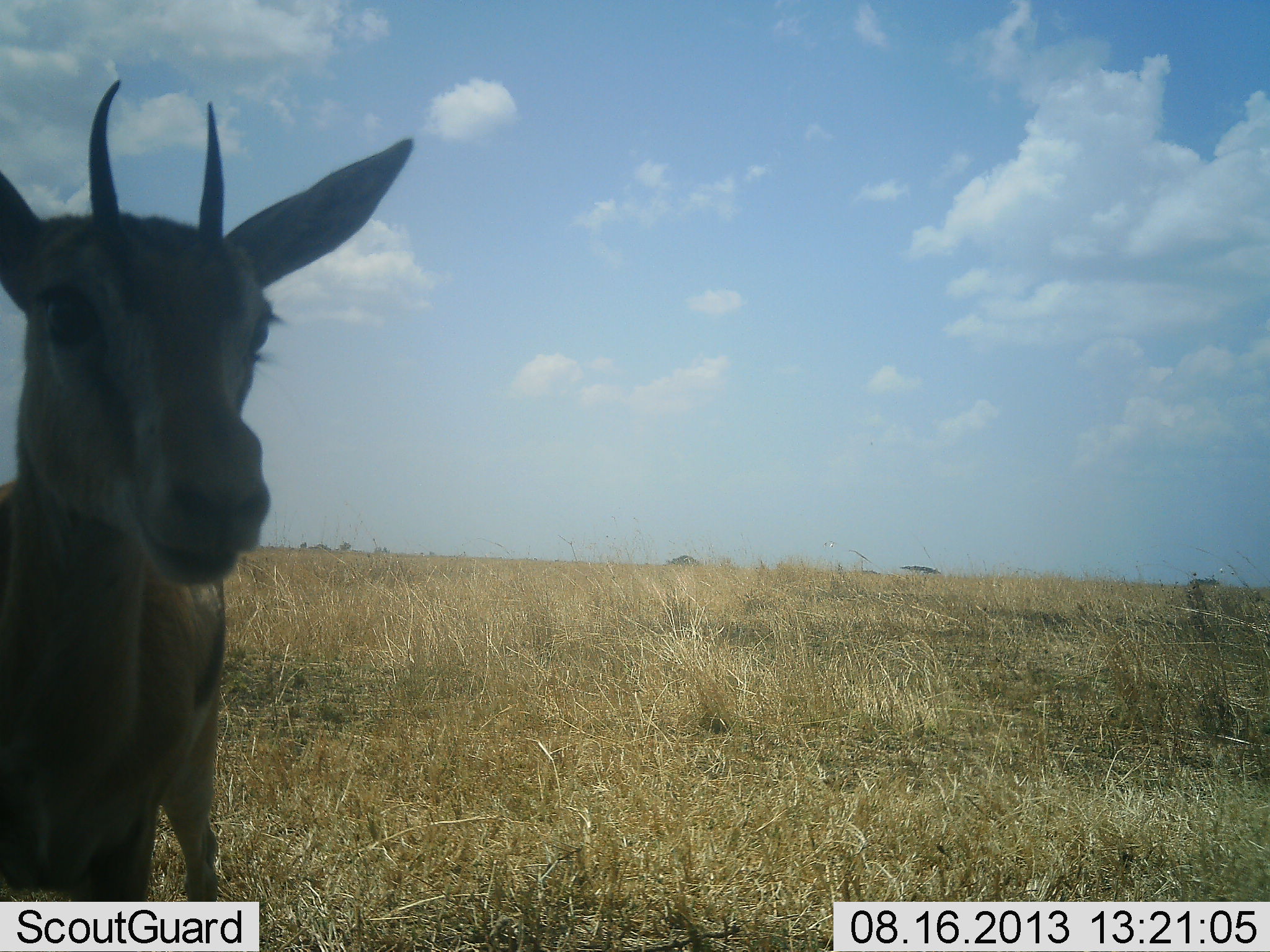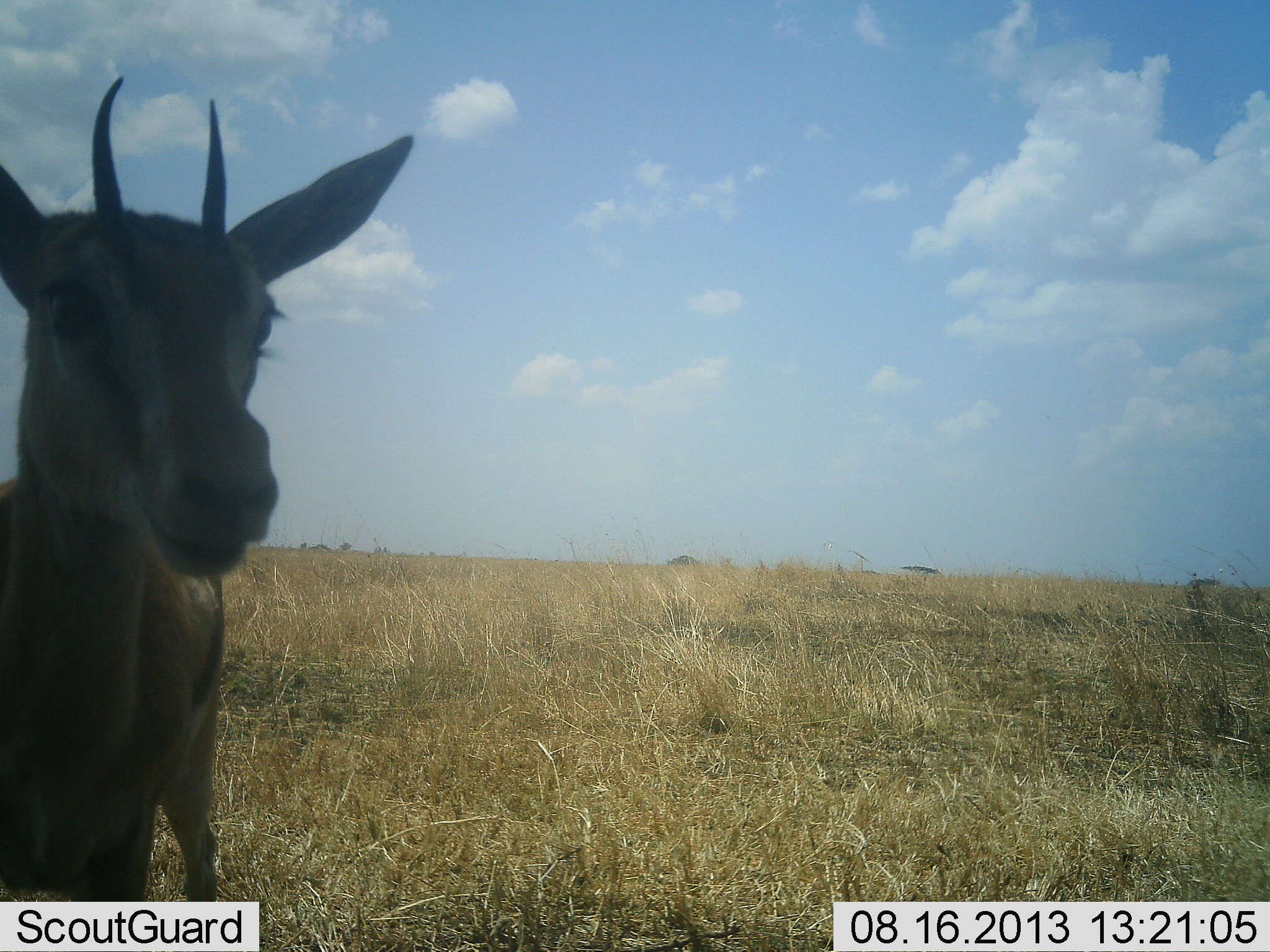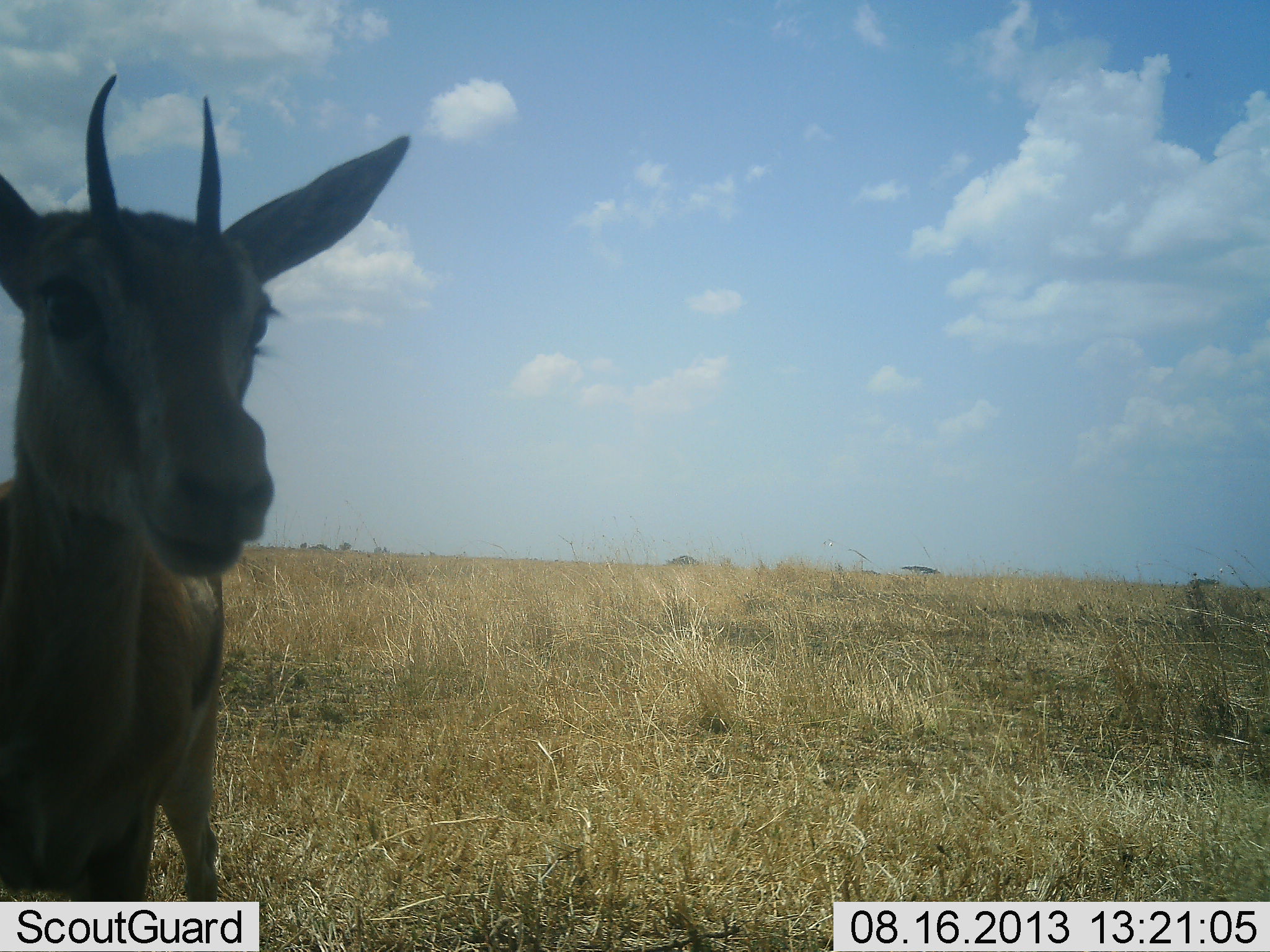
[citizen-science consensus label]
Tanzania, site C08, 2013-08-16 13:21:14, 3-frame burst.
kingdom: Animalia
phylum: Chordata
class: Mammalia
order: Artiodactyla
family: Bovidae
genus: Eudorcas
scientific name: Eudorcas thomsonii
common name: thomson's gazelle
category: gazellethomsons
Gazellethomsons (thomson's gazelle) (Eudorcas thomsonii), count 1. Behavior (volunteer vote fractions): standing 100%, resting 0%, moving 0%, interacting 0%. Young present (vote fraction): 8%. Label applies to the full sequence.